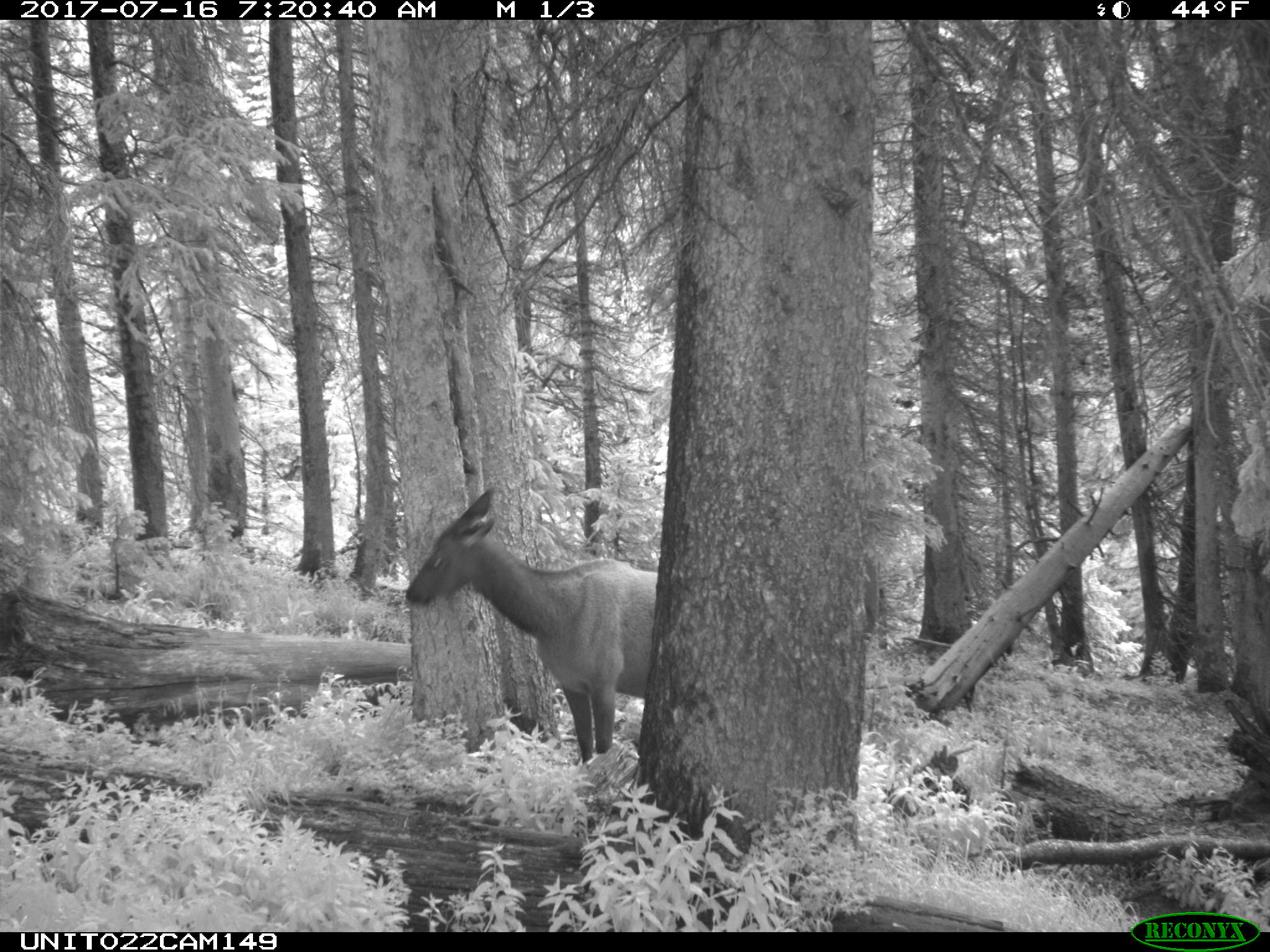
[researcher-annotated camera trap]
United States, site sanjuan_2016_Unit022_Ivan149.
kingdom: Animalia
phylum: Chordata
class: Mammalia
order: Artiodactyla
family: Cervidae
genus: Cervus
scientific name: Cervus elaphus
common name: red deer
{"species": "Cervus elaphus (red deer)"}